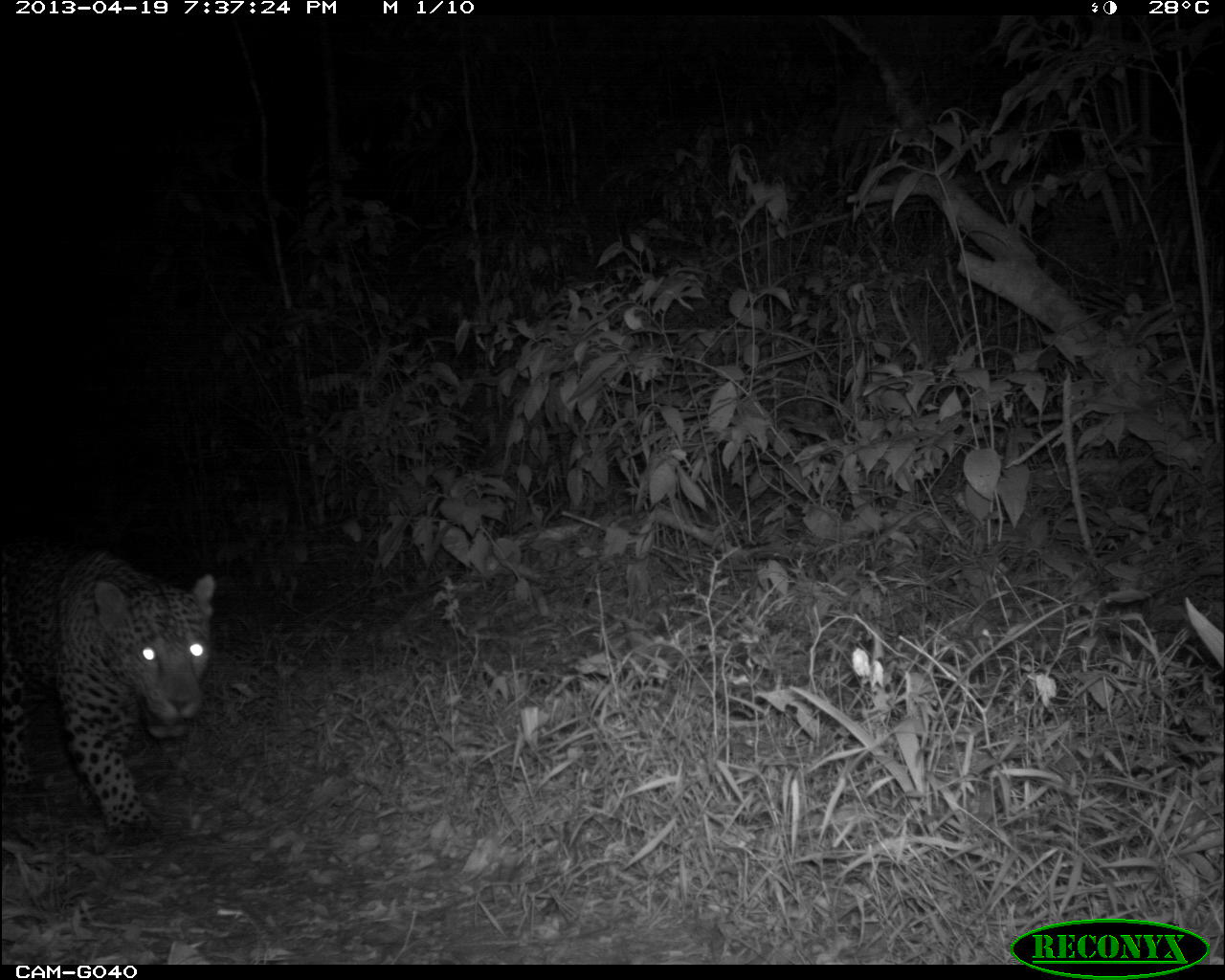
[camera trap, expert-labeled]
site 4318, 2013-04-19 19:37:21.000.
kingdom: Animalia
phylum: Chordata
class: Mammalia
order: Carnivora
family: Felidae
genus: Panthera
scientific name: Panthera onca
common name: jaguar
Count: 1.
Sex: male.